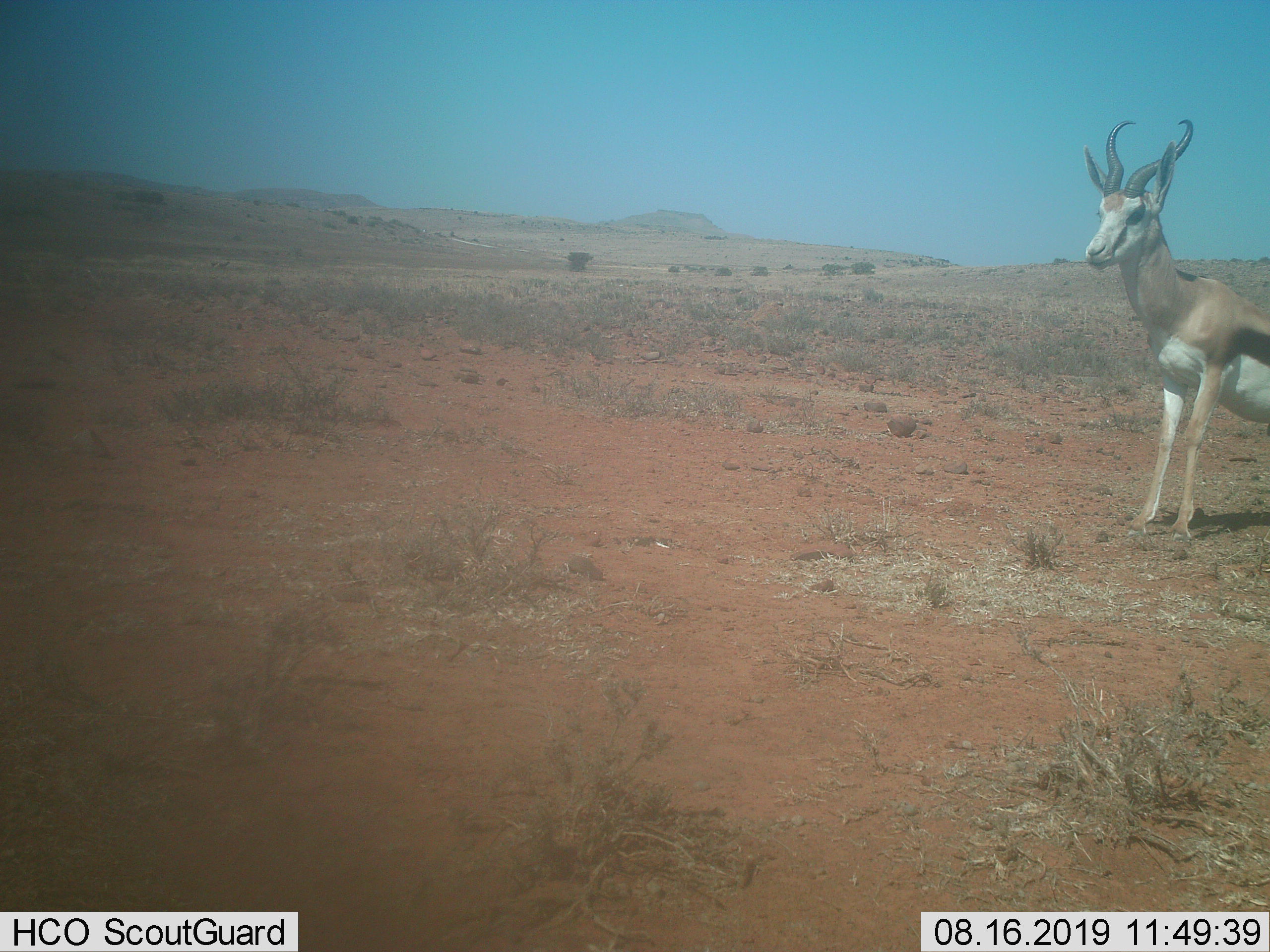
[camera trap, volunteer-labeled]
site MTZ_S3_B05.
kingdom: Animalia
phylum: Chordata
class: Mammalia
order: Artiodactyla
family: Bovidae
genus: Antidorcas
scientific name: Antidorcas marsupialis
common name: springbok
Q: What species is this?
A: Springbok (Antidorcas marsupialis).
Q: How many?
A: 1.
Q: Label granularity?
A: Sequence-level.